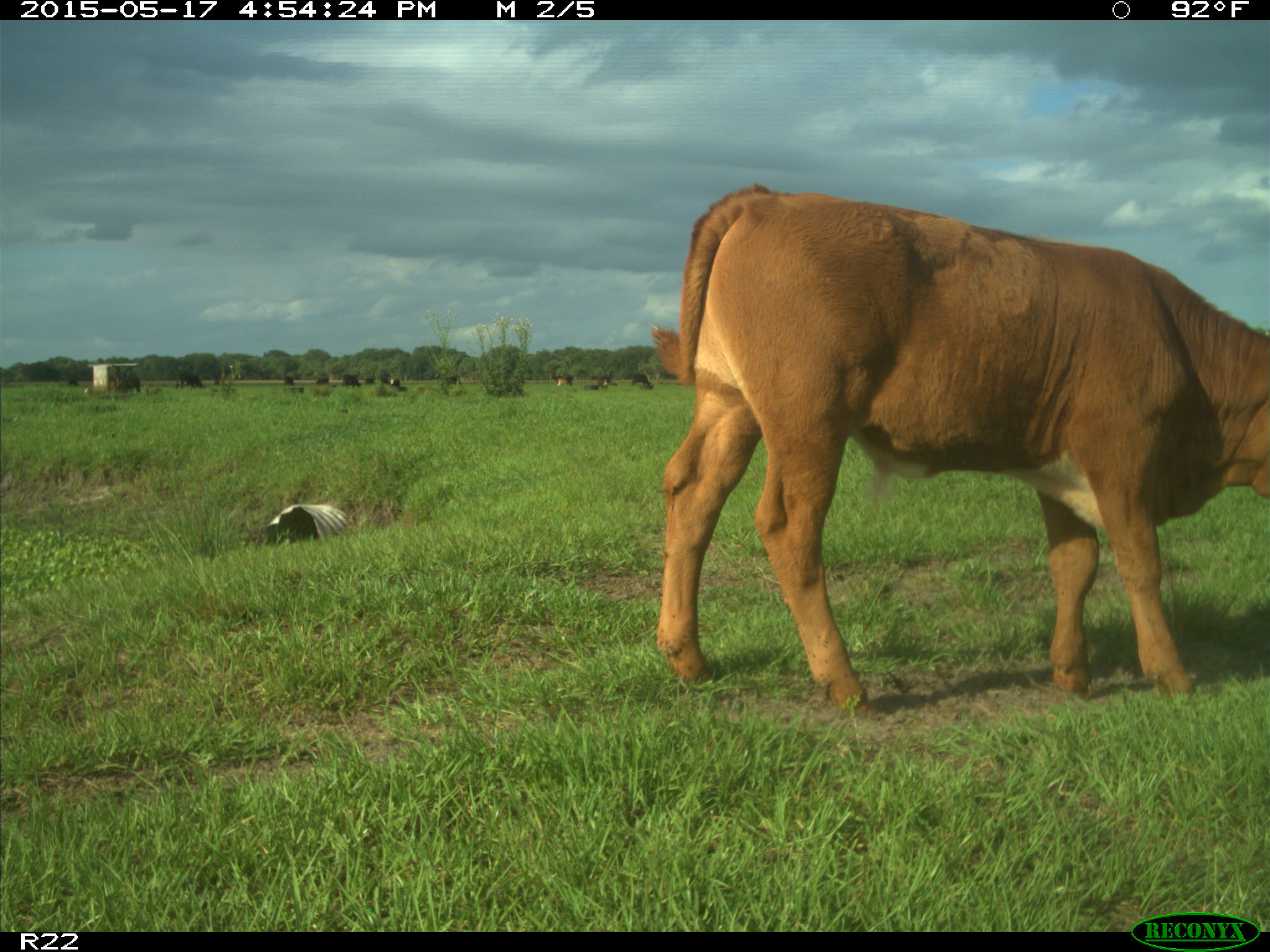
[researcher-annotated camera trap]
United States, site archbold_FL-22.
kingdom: Animalia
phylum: Chordata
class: Mammalia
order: Artiodactyla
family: Bovidae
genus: Bos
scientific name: Bos taurus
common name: domestic cow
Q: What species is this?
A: Bos taurus (domestic cow).